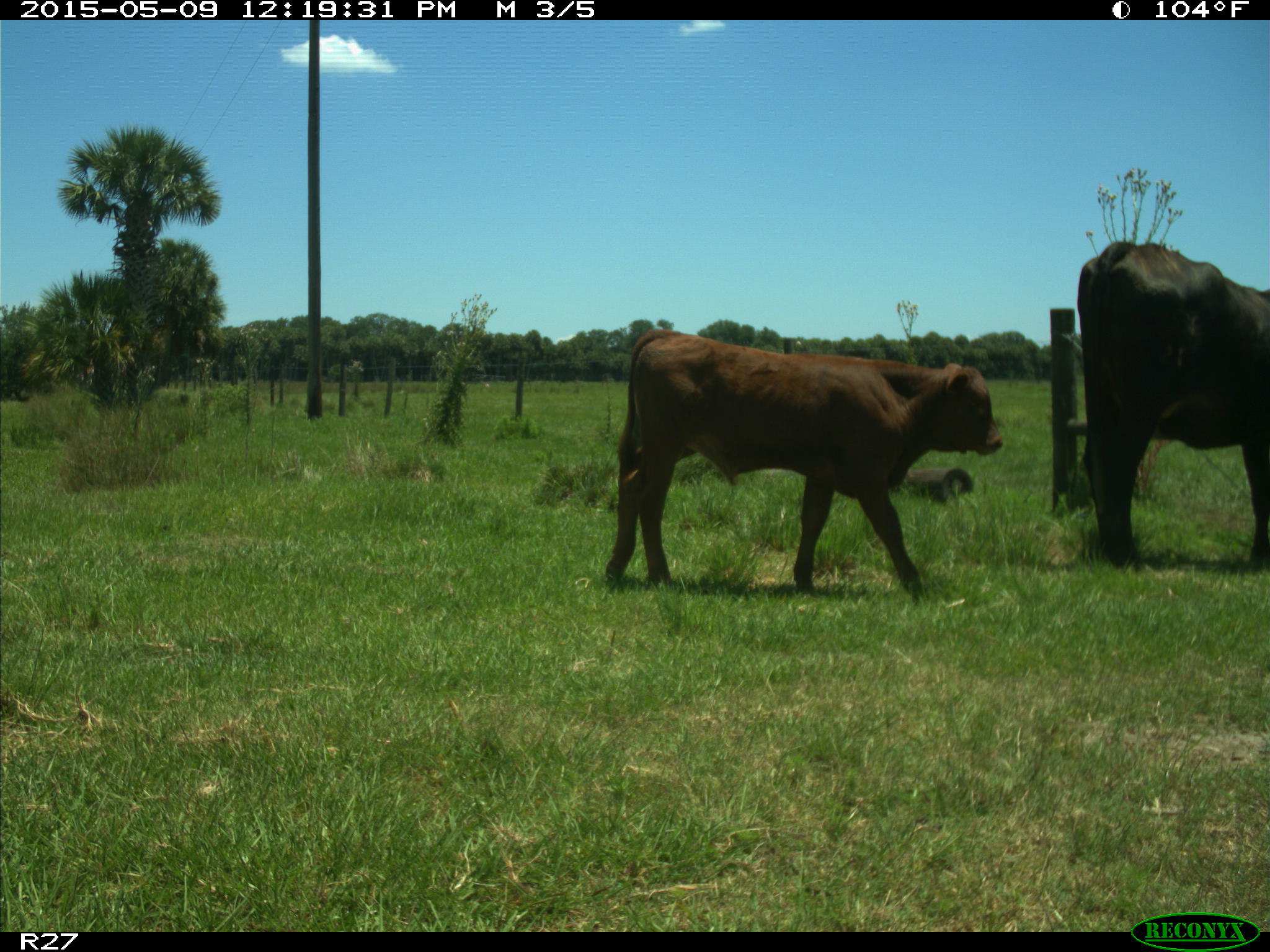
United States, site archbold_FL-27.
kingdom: Animalia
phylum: Chordata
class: Mammalia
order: Artiodactyla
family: Bovidae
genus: Bos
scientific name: Bos taurus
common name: domestic cow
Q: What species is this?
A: Bos taurus (domestic cow).